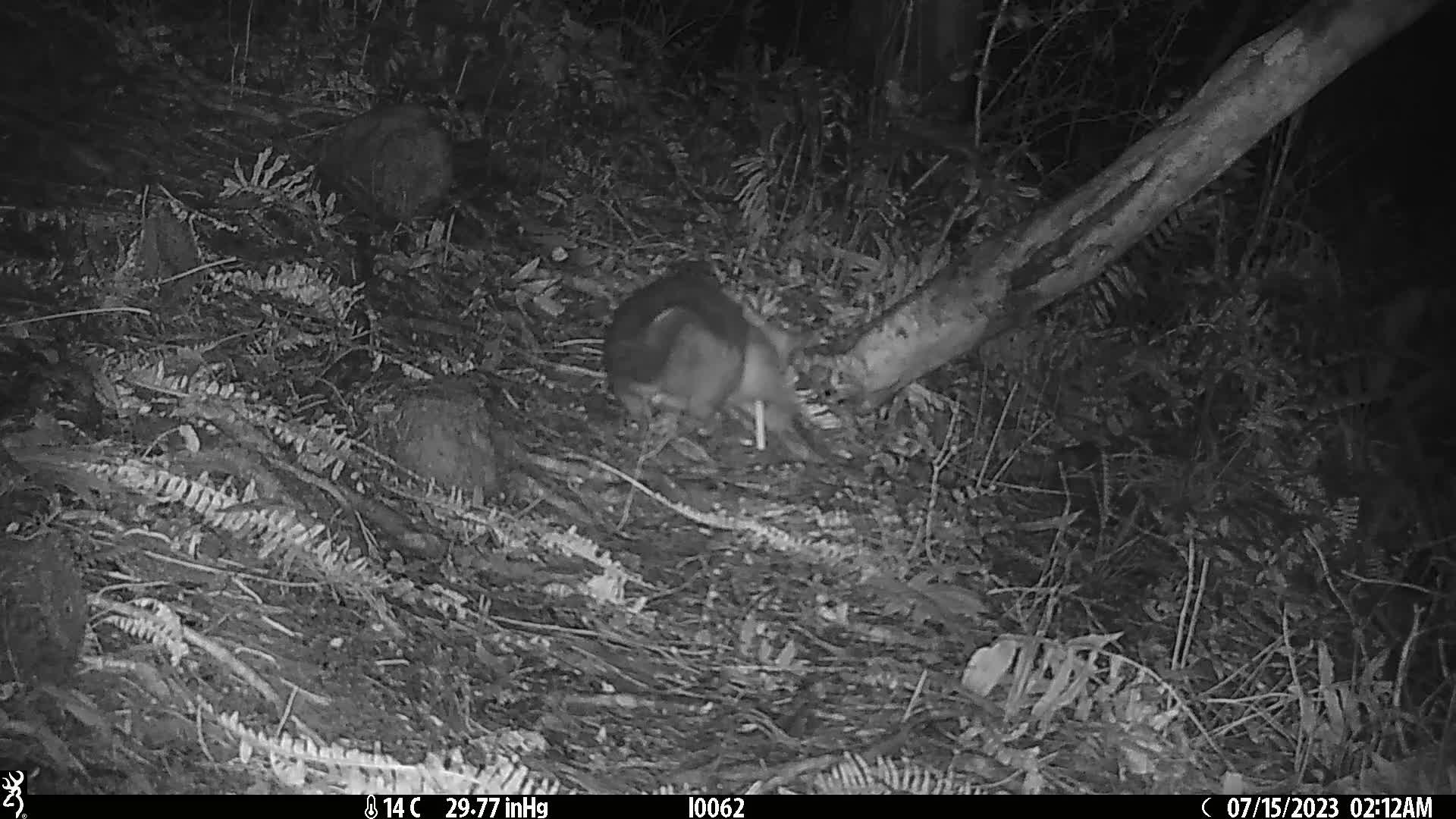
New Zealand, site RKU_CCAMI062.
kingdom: Animalia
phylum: Chordata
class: Mammalia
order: Diprotodontia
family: Phalangeridae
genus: Trichosurus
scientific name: Trichosurus vulpecula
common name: common brushtail possum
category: possum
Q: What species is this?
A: Possum (common brushtail possum) (Trichosurus vulpecula).